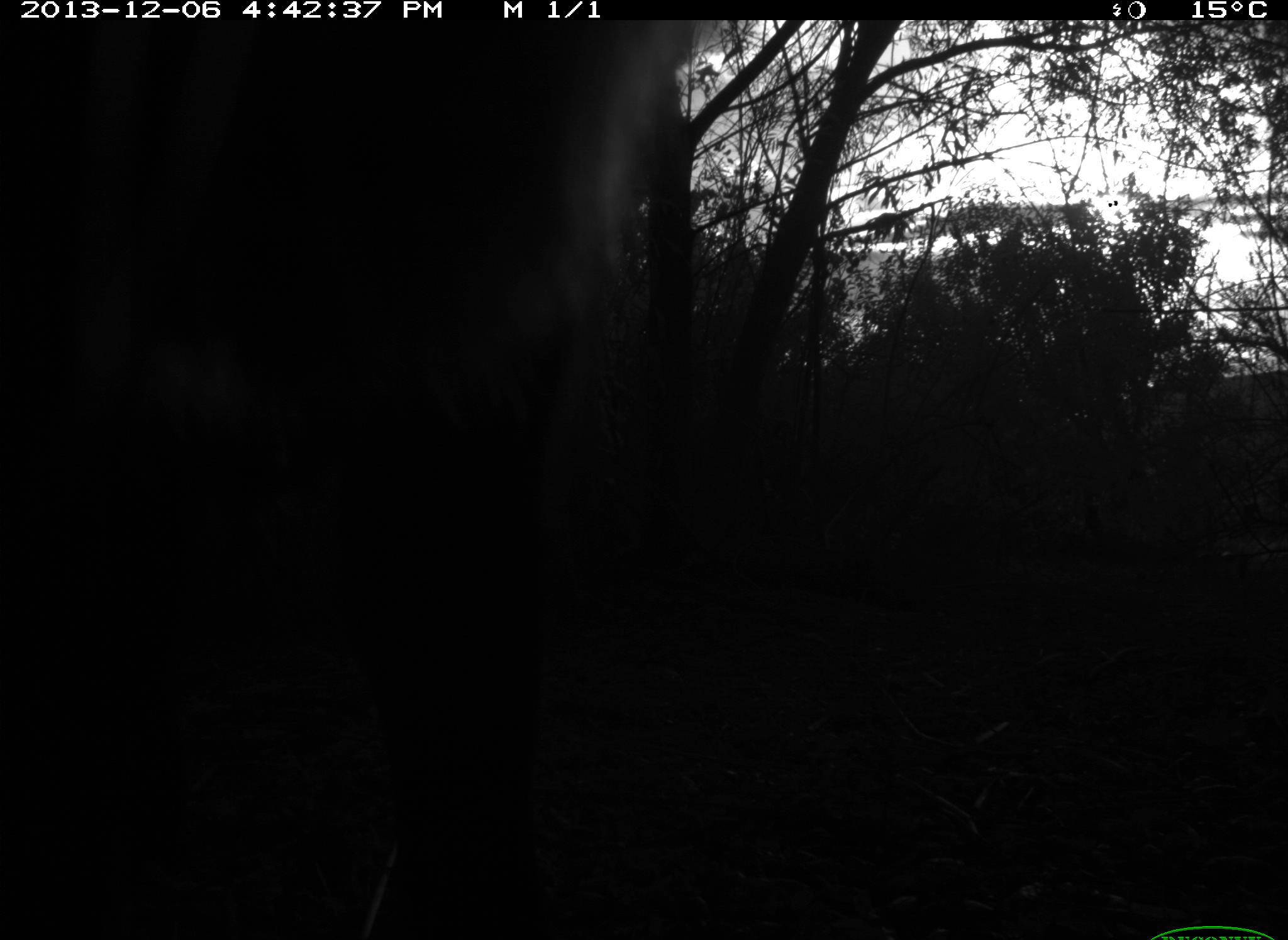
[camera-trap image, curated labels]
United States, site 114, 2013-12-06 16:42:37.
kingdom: Animalia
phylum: Chordata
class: Mammalia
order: Artiodactyla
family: Bovidae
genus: Bos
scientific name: Bos taurus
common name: cow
Cow (Bos taurus).